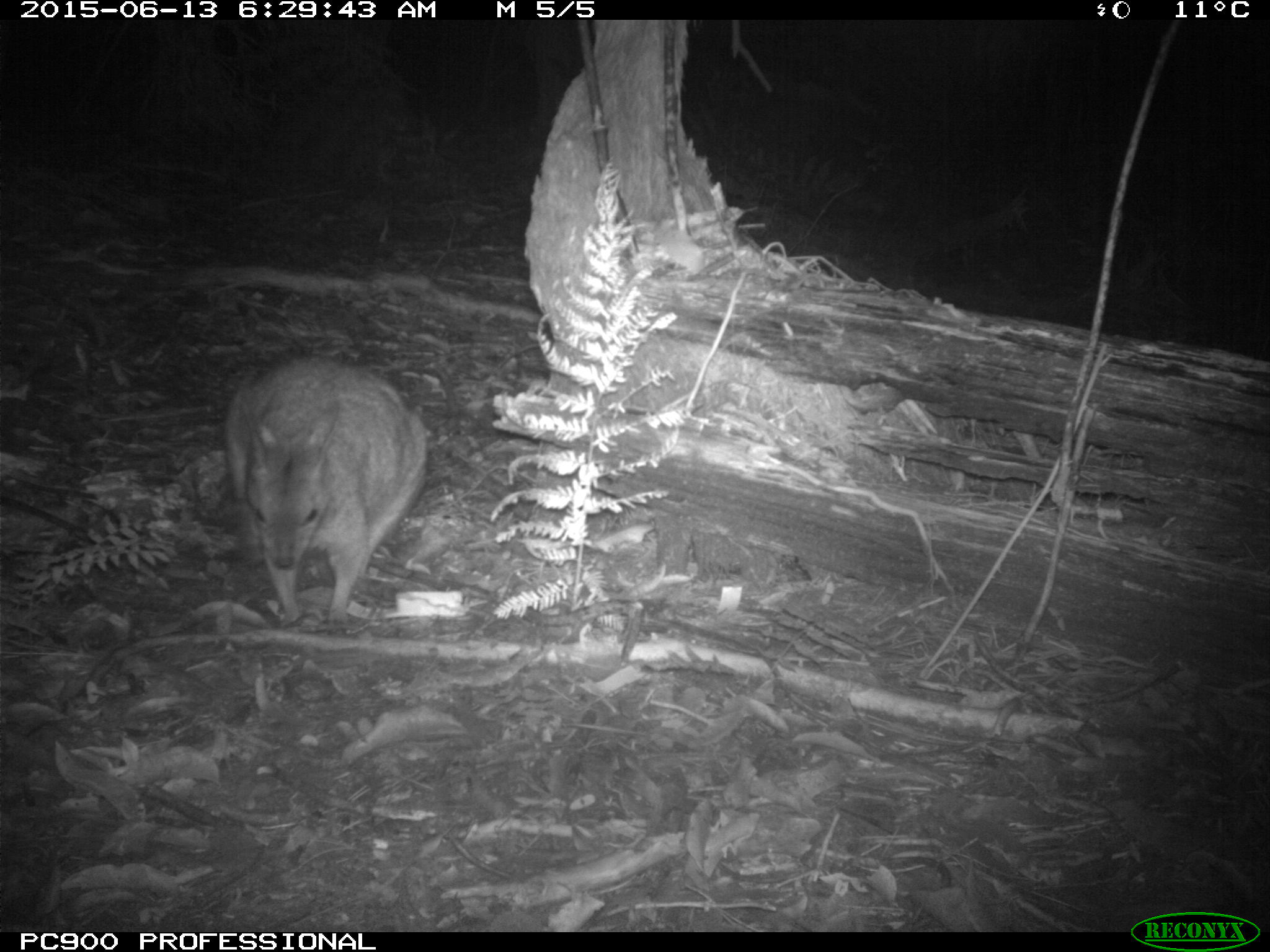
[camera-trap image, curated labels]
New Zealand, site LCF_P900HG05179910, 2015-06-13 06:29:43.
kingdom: Animalia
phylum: Chordata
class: Mammalia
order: Diprotodontia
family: Macropodidae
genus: Notamacropus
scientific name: Notamacropus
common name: wallaby